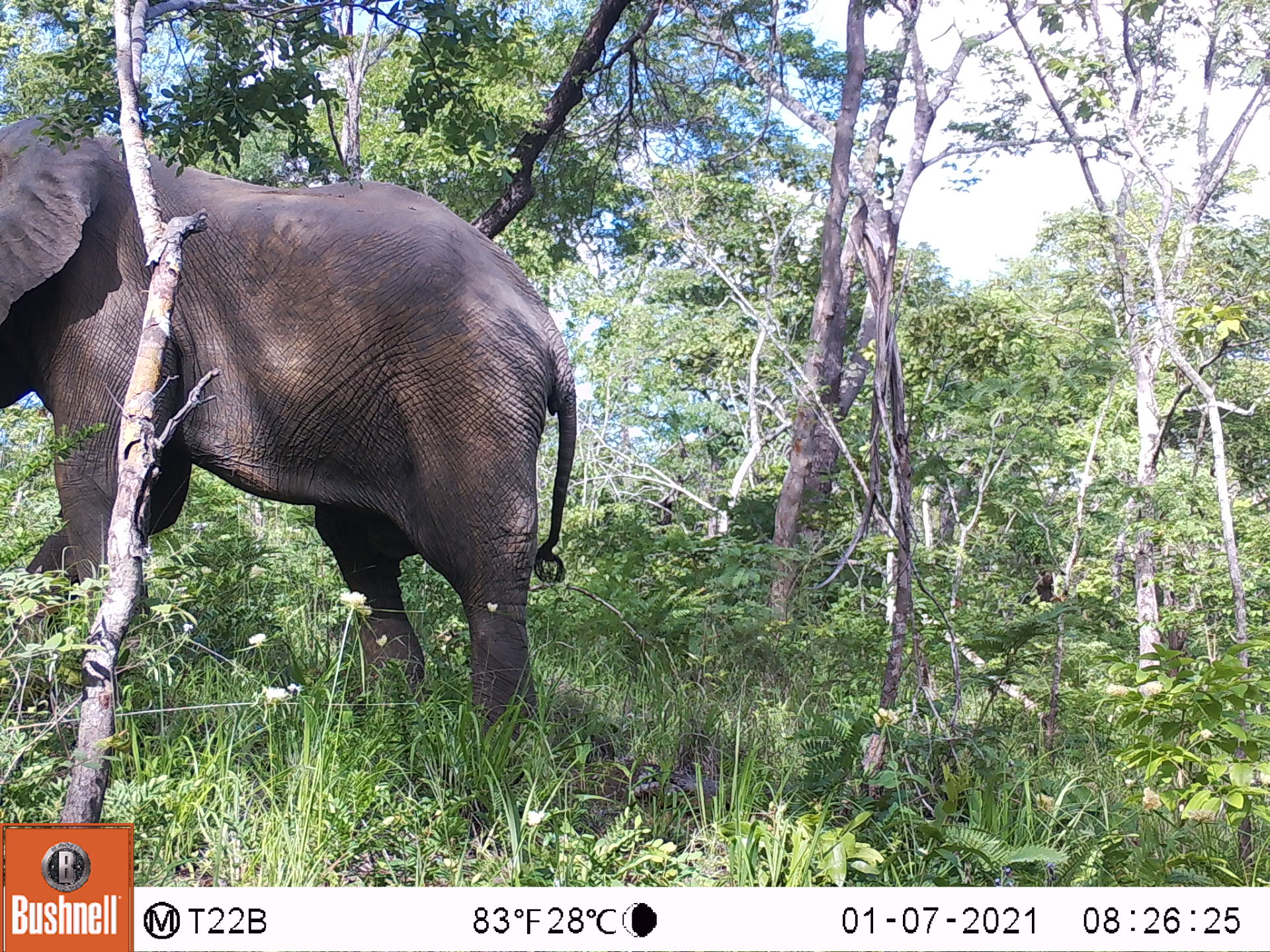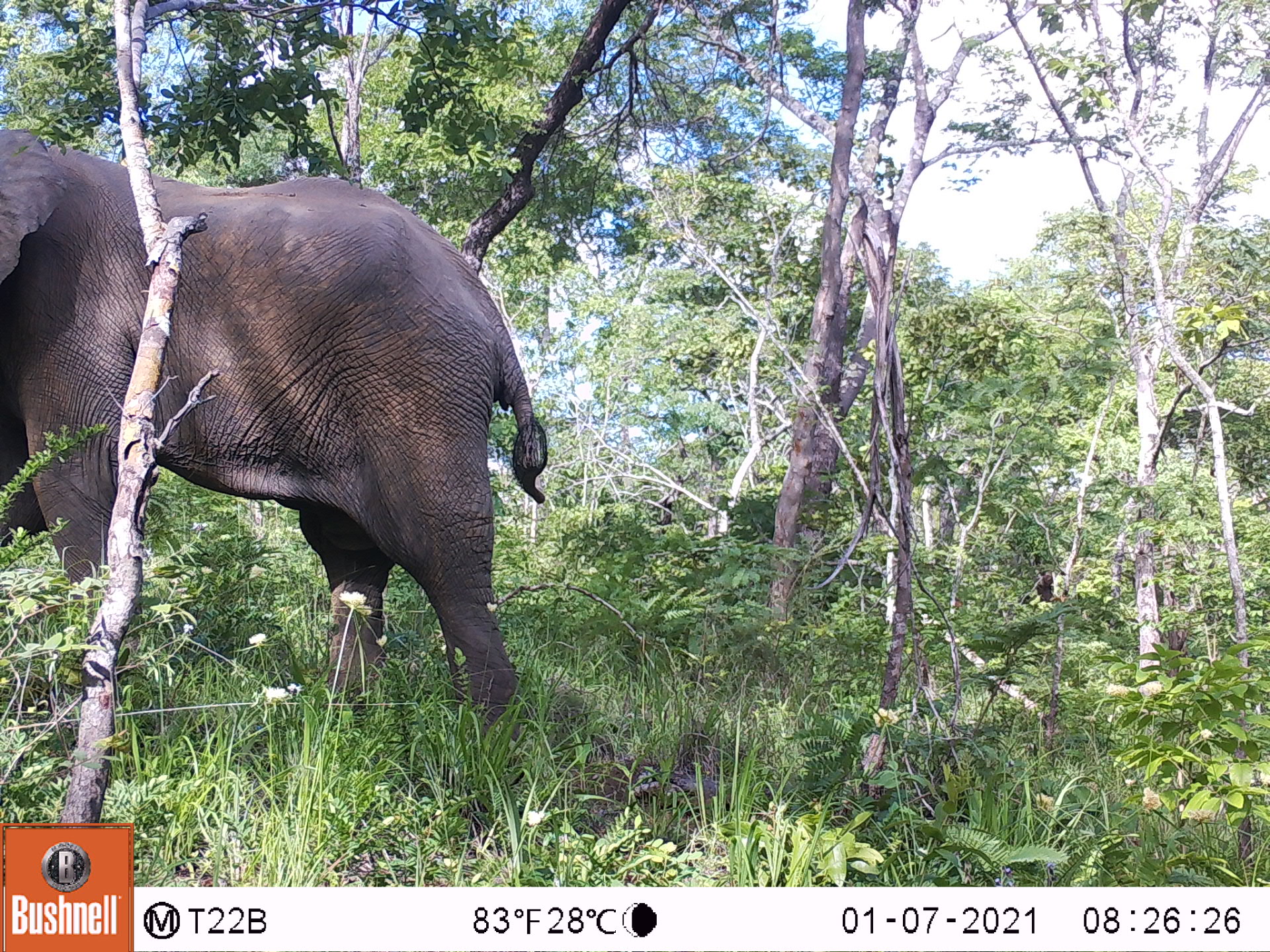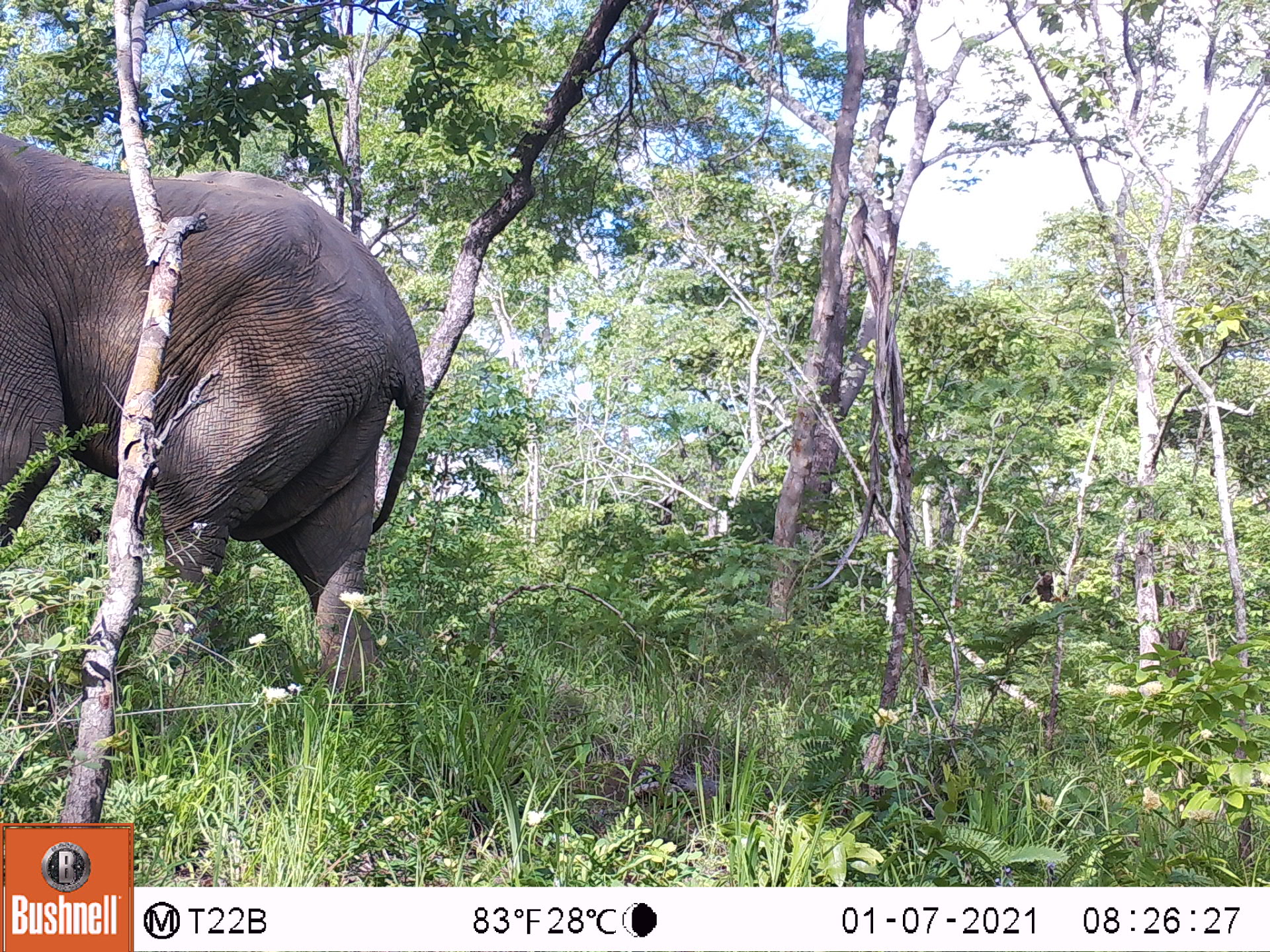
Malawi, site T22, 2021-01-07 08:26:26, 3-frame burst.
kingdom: Animalia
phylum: Chordata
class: Mammalia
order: Proboscidea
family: Elephantidae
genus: Loxodonta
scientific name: Loxodonta africana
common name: african savanna elephant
African savanna elephant (Loxodonta africana), count 1.